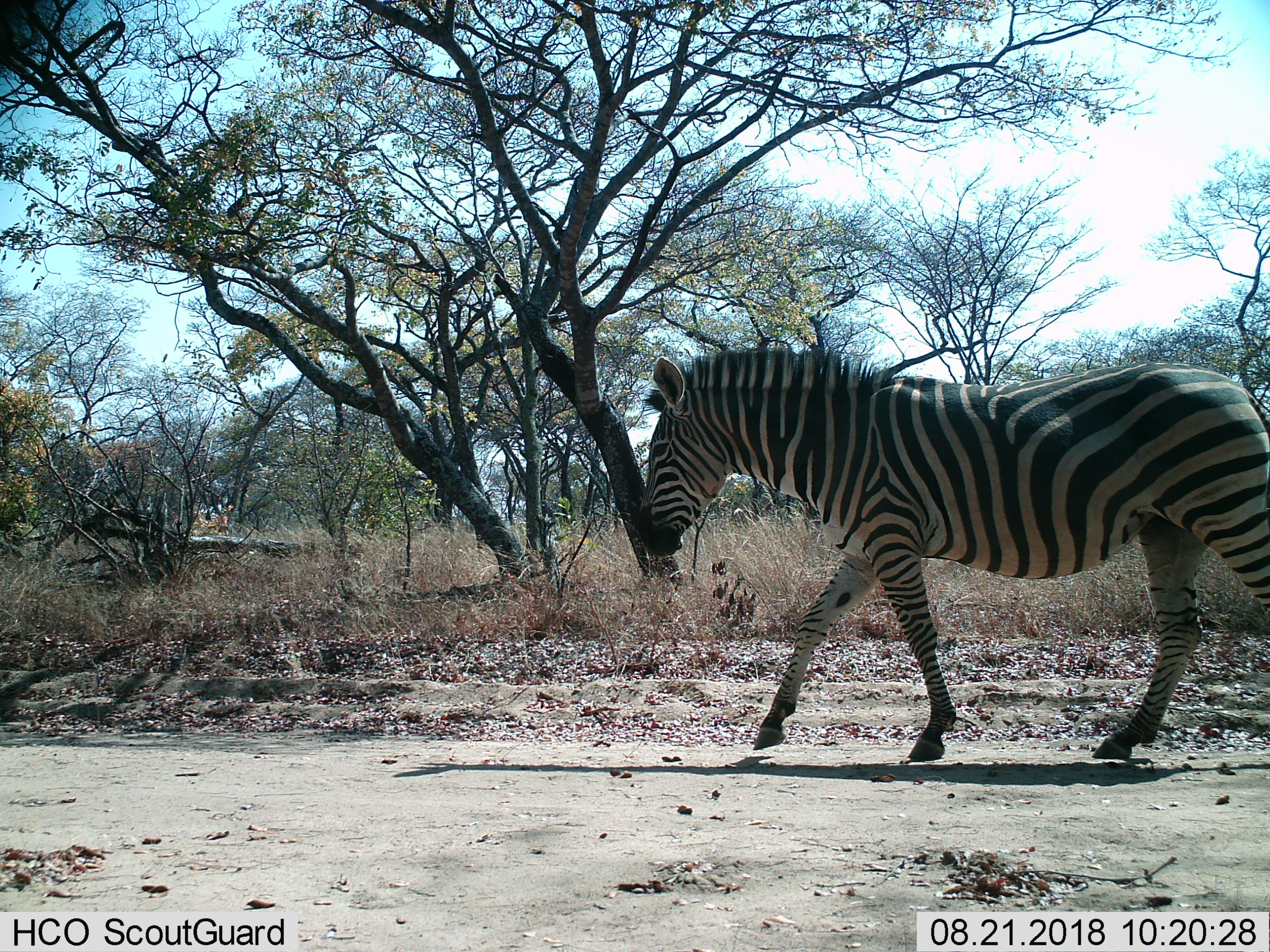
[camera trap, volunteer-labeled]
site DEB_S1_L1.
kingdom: Animalia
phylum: Chordata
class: Mammalia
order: Perissodactyla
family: Equidae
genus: Equus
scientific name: Equus quagga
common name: plains zebra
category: zebraplains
Zebraplains (plains zebra) (Equus quagga), count 1. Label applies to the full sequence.